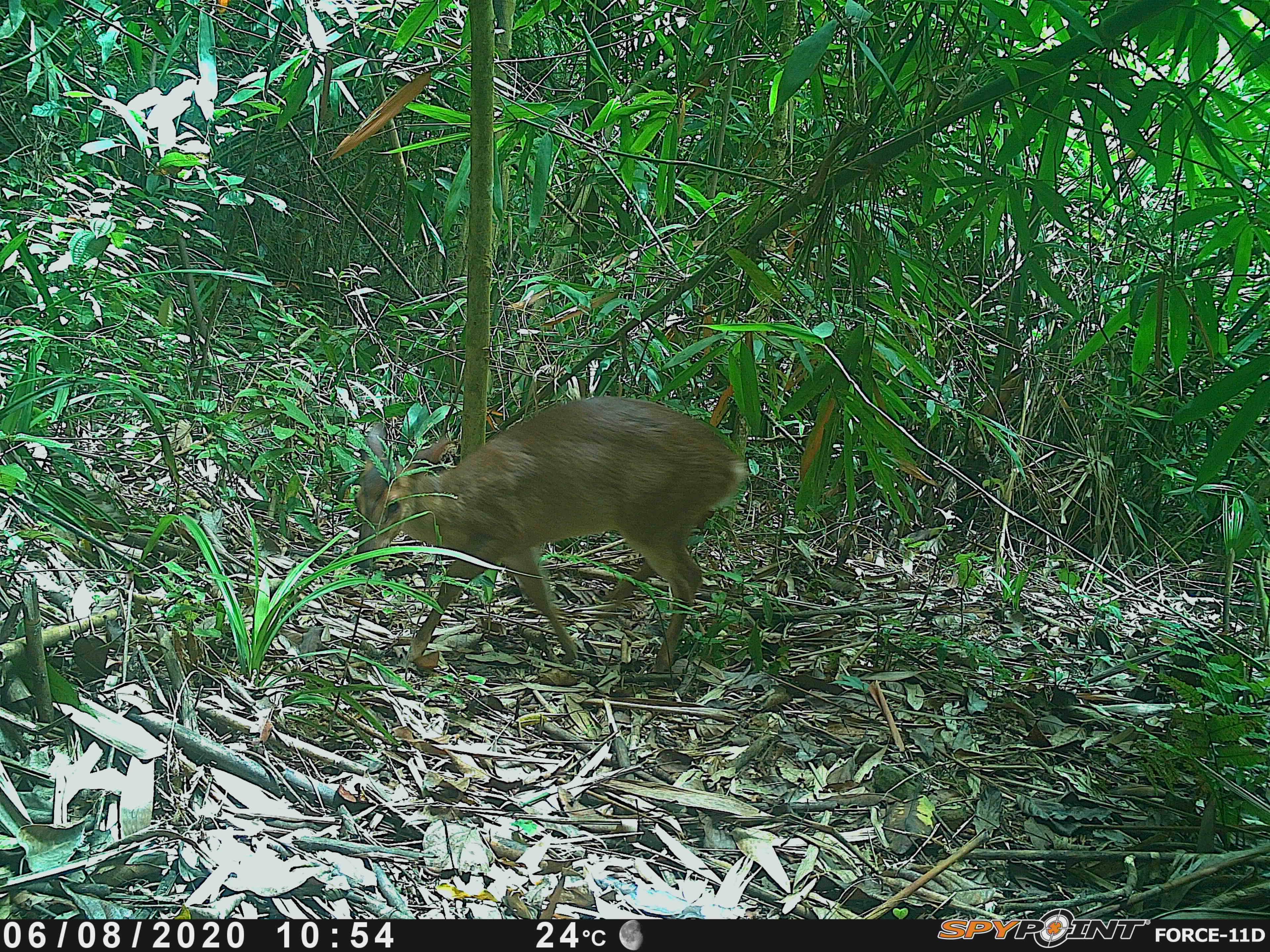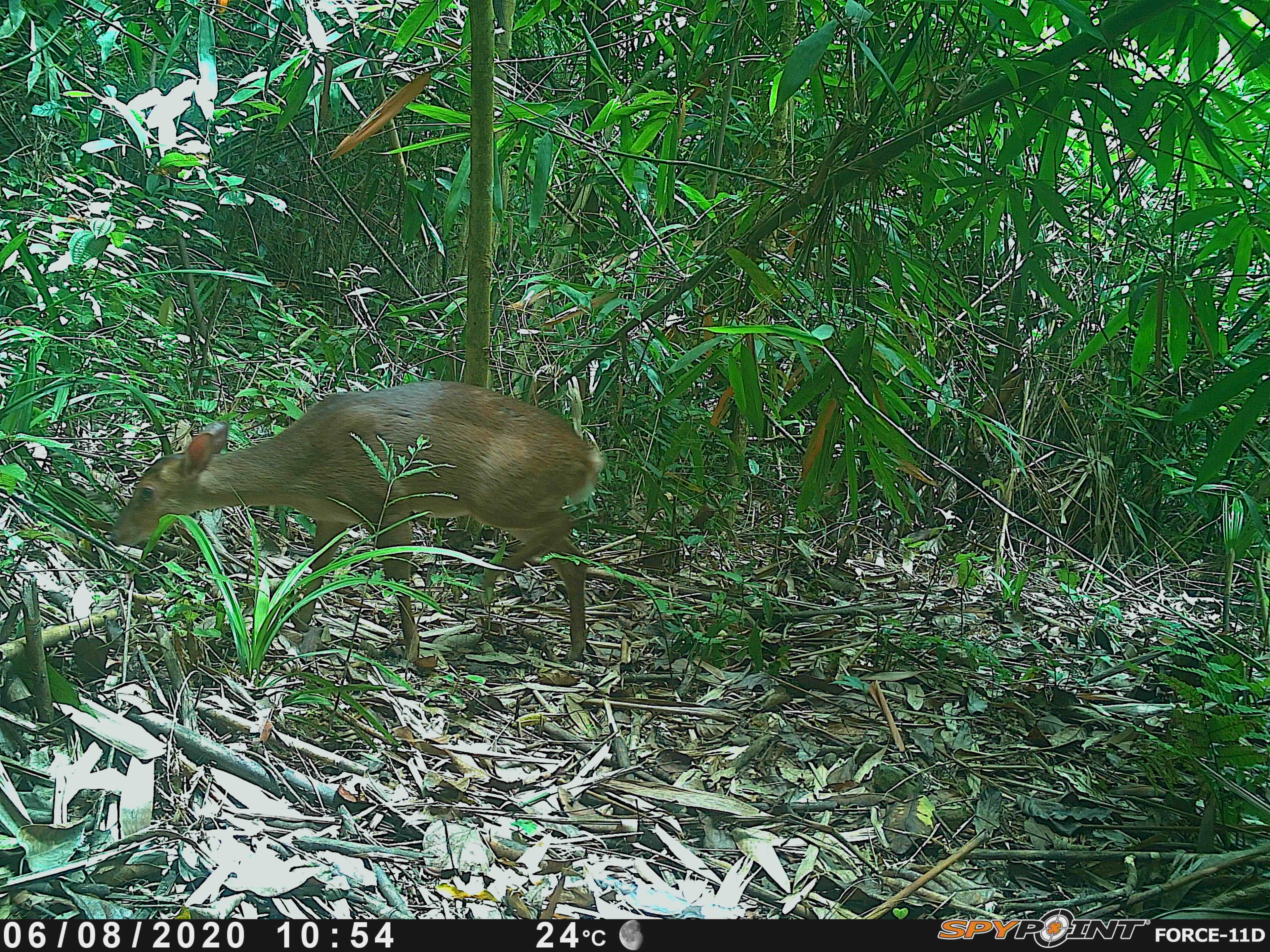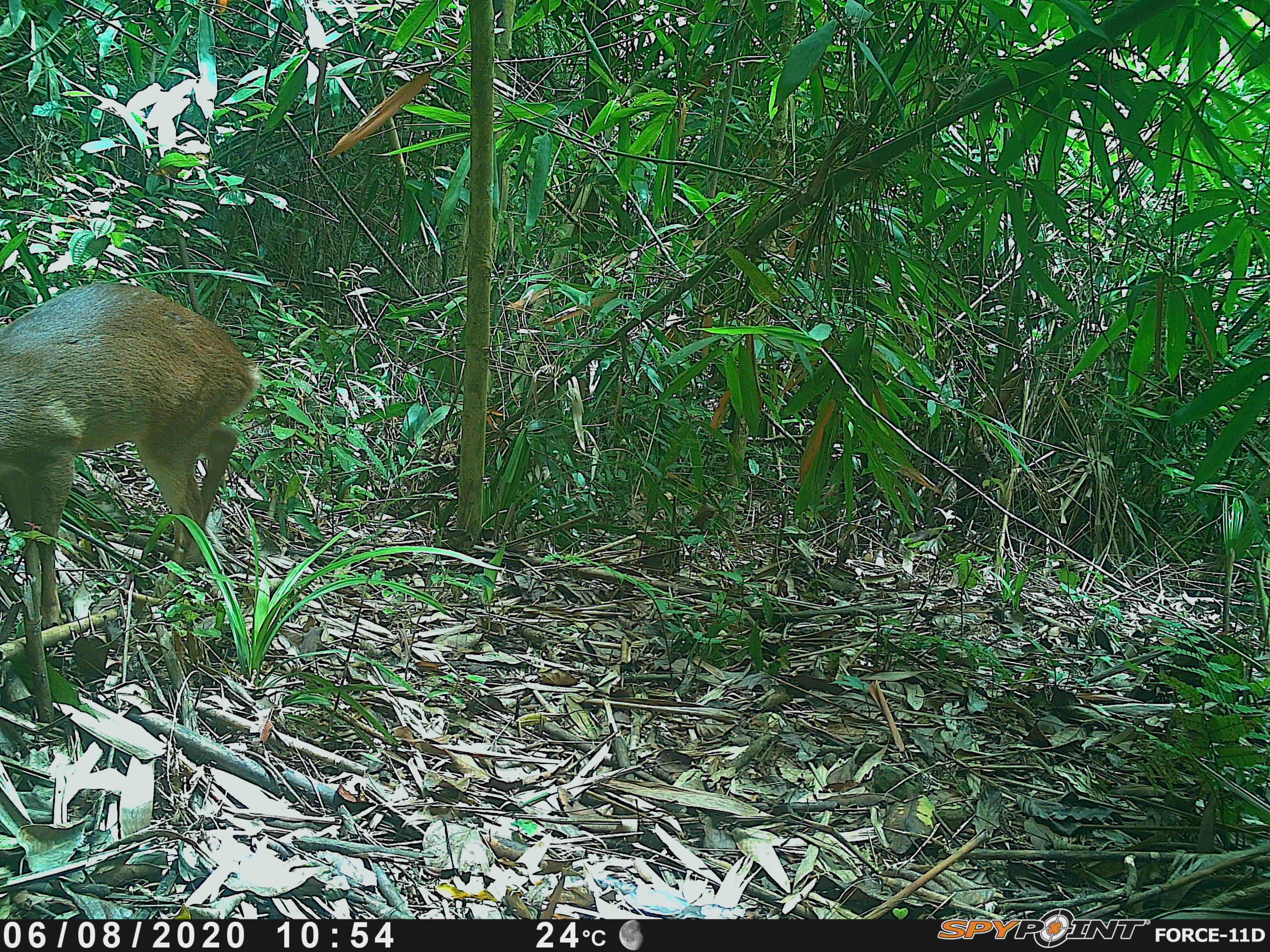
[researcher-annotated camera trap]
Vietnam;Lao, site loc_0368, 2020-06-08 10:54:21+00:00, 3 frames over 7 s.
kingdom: Animalia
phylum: Chordata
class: Mammalia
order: Artiodactyla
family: Cervidae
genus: Muntiacus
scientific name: Muntiacus vuquangensis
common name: large-antlered muntjac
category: large antlered muntjac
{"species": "large antlered muntjac (large-antlered muntjac) (Muntiacus vuquangensis)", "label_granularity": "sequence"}